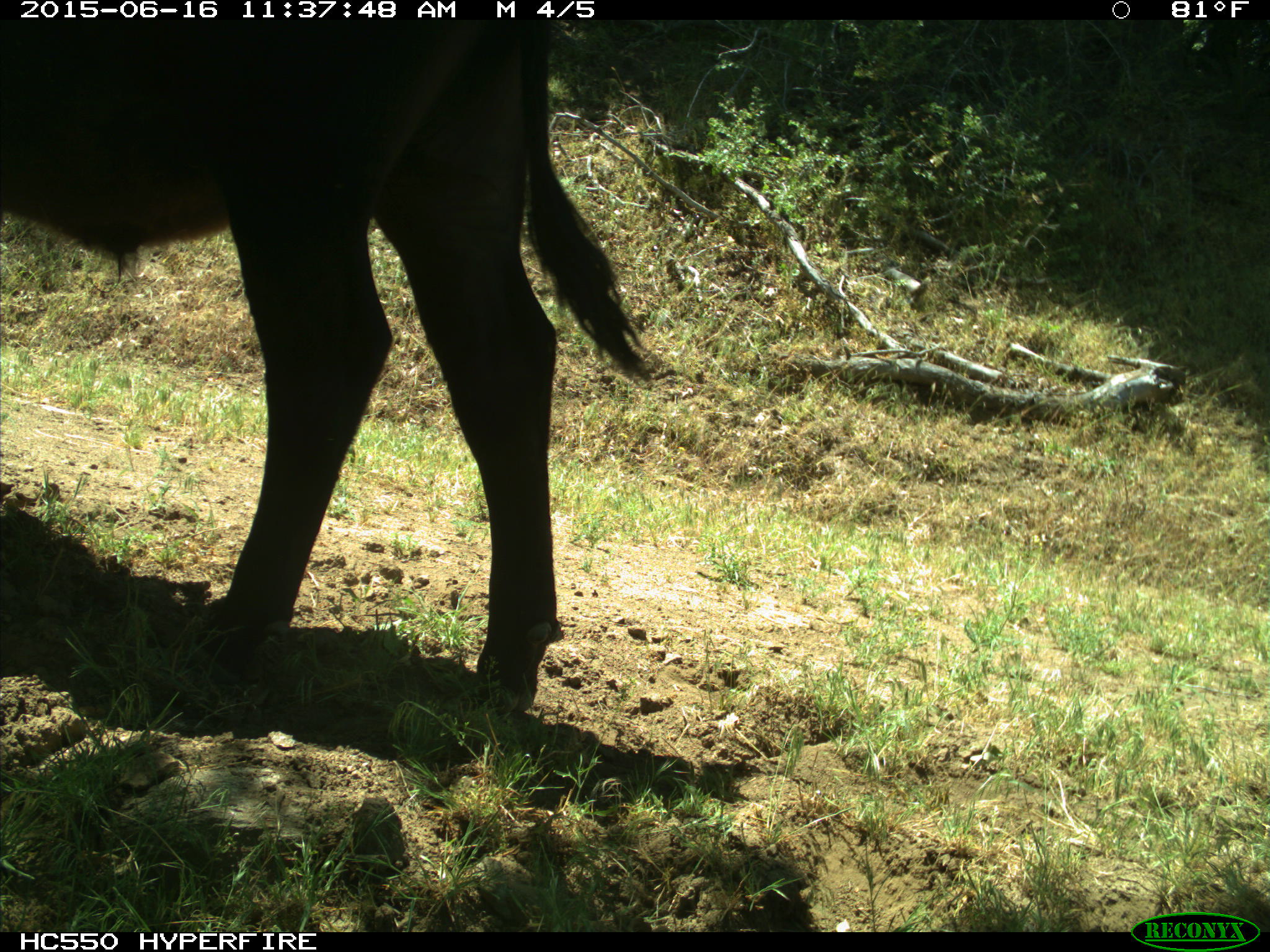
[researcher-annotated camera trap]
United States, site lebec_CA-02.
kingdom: Animalia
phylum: Chordata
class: Mammalia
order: Artiodactyla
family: Bovidae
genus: Bos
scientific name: Bos taurus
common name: domestic cow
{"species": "Bos taurus (domestic cow)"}